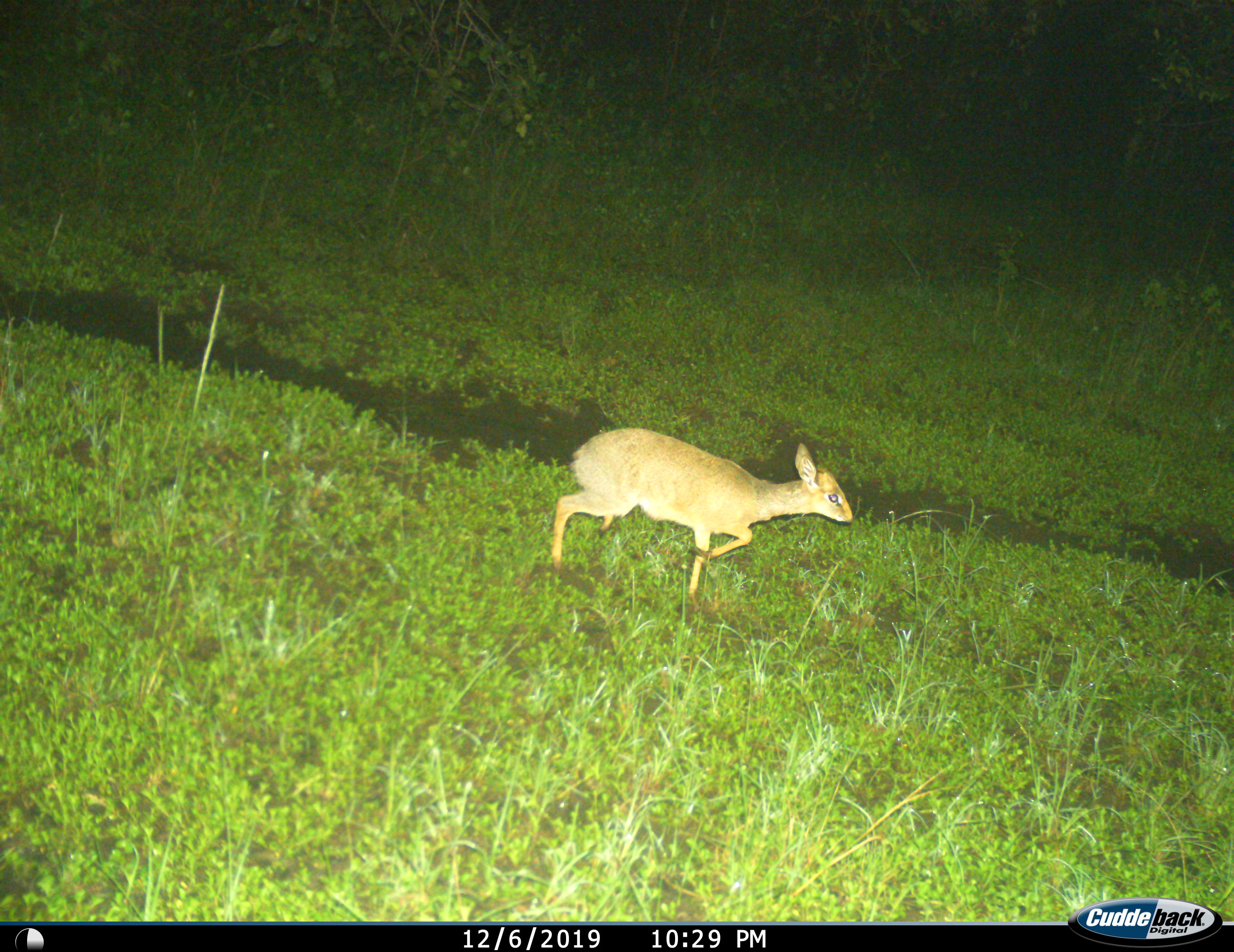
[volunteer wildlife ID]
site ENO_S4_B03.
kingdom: Animalia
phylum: Chordata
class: Mammalia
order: Artiodactyla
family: Bovidae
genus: Madoqua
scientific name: Madoqua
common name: dik-dik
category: dikdik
Dikdik (dik-dik) (Madoqua), count 1. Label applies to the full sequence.